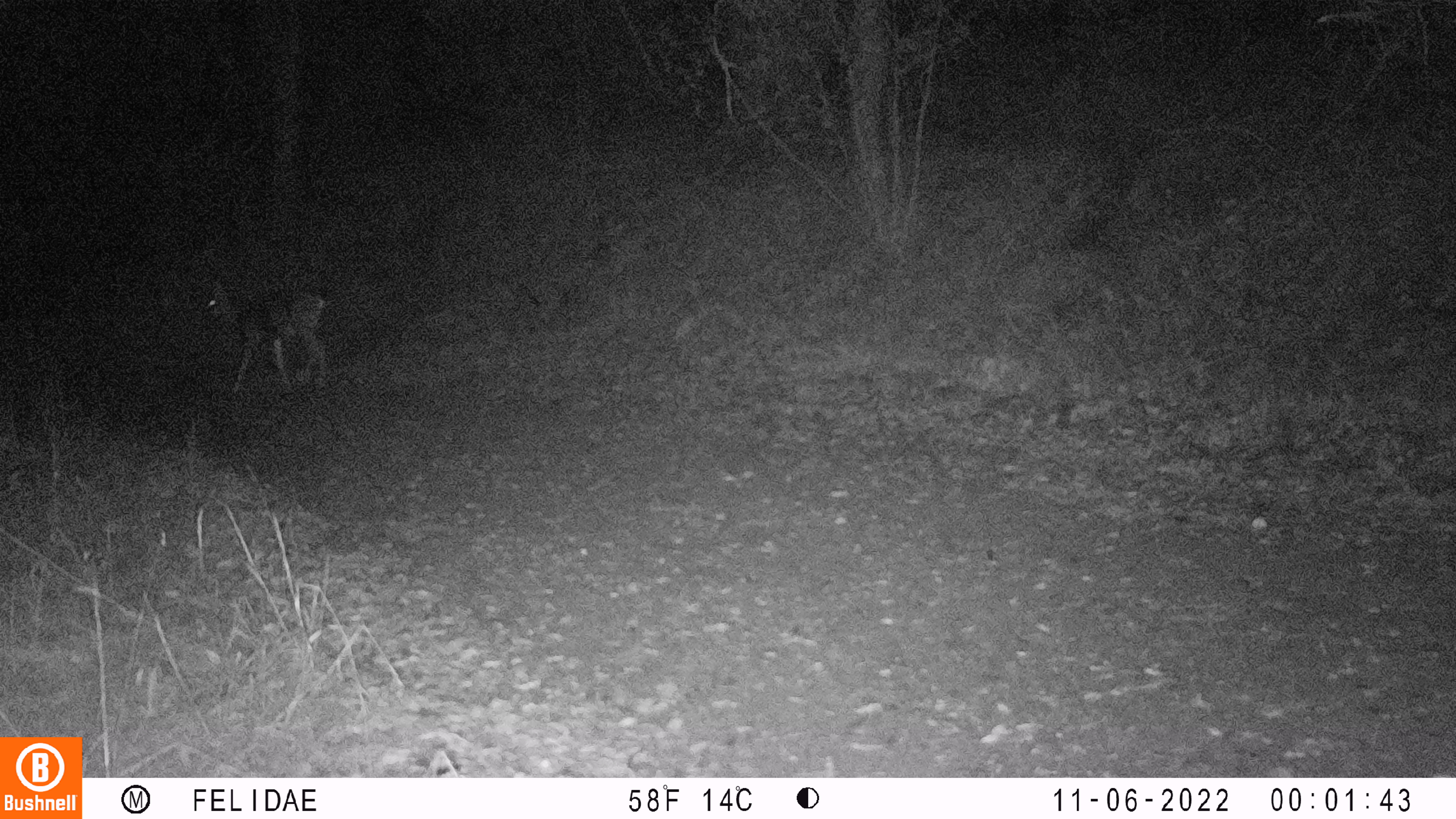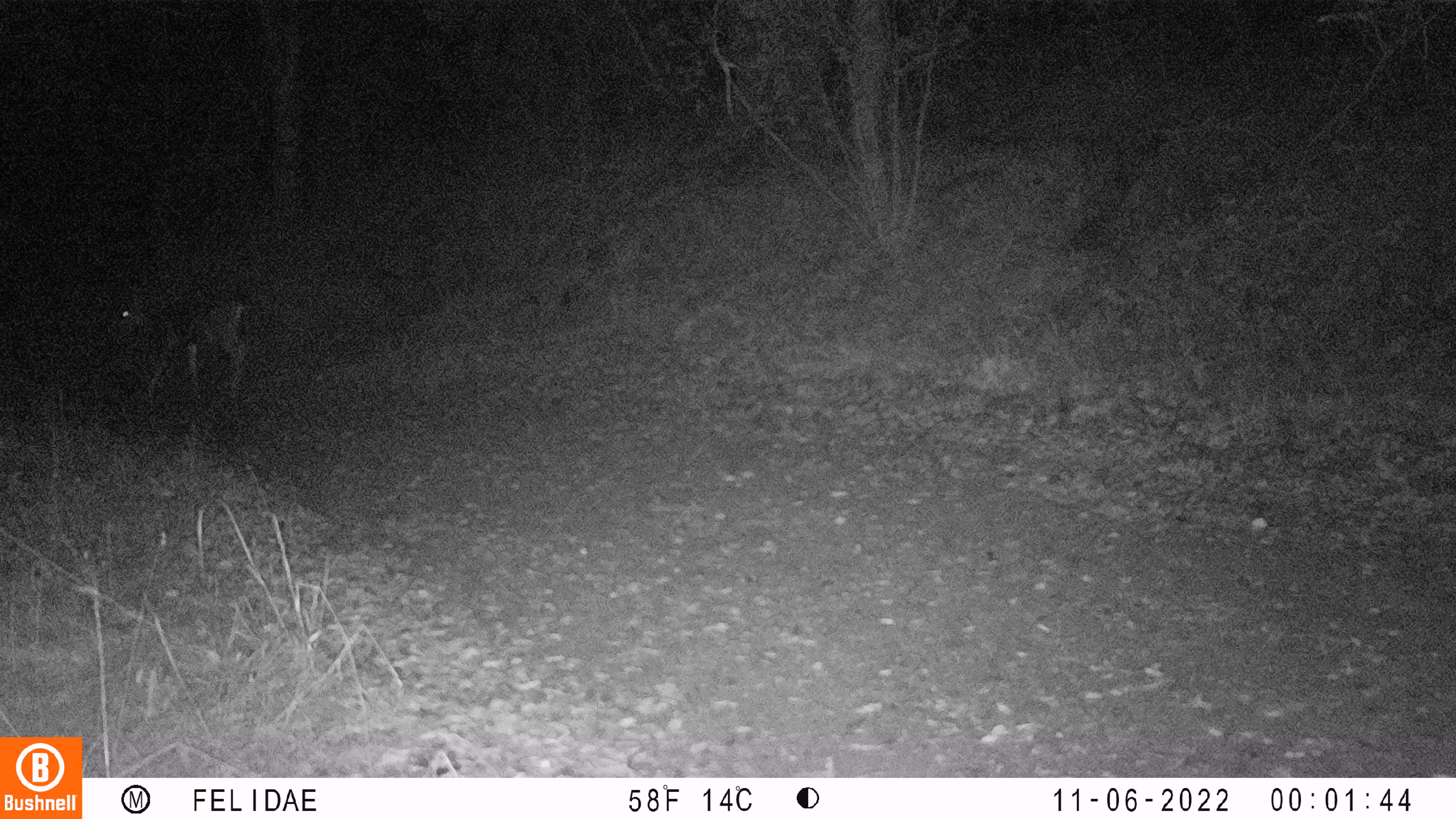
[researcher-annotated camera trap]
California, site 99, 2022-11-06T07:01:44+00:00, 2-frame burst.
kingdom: Animalia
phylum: Chordata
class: Mammalia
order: Artiodactyla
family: Cervidae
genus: Odocoileus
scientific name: Odocoileus hemionus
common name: mule deer